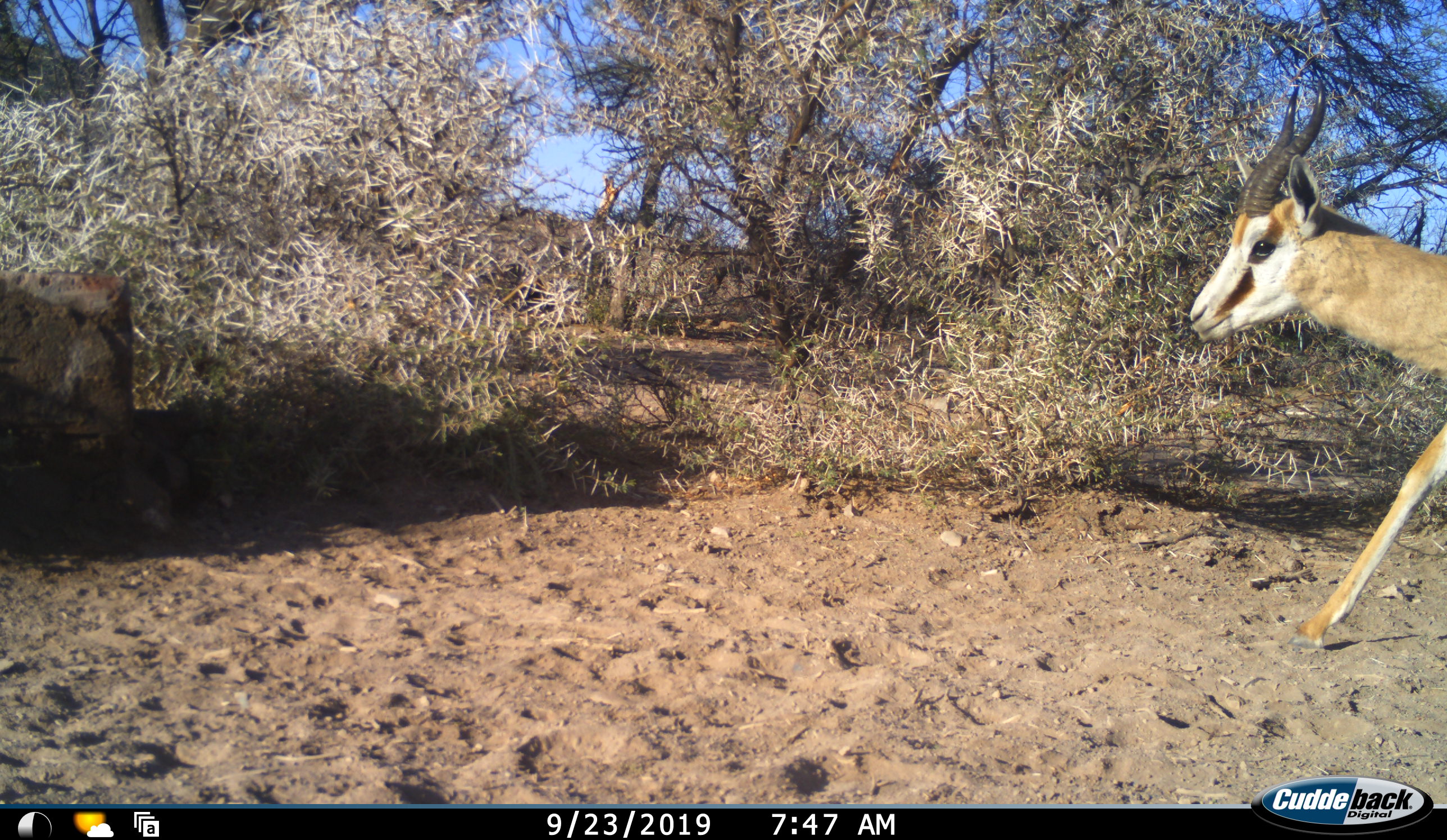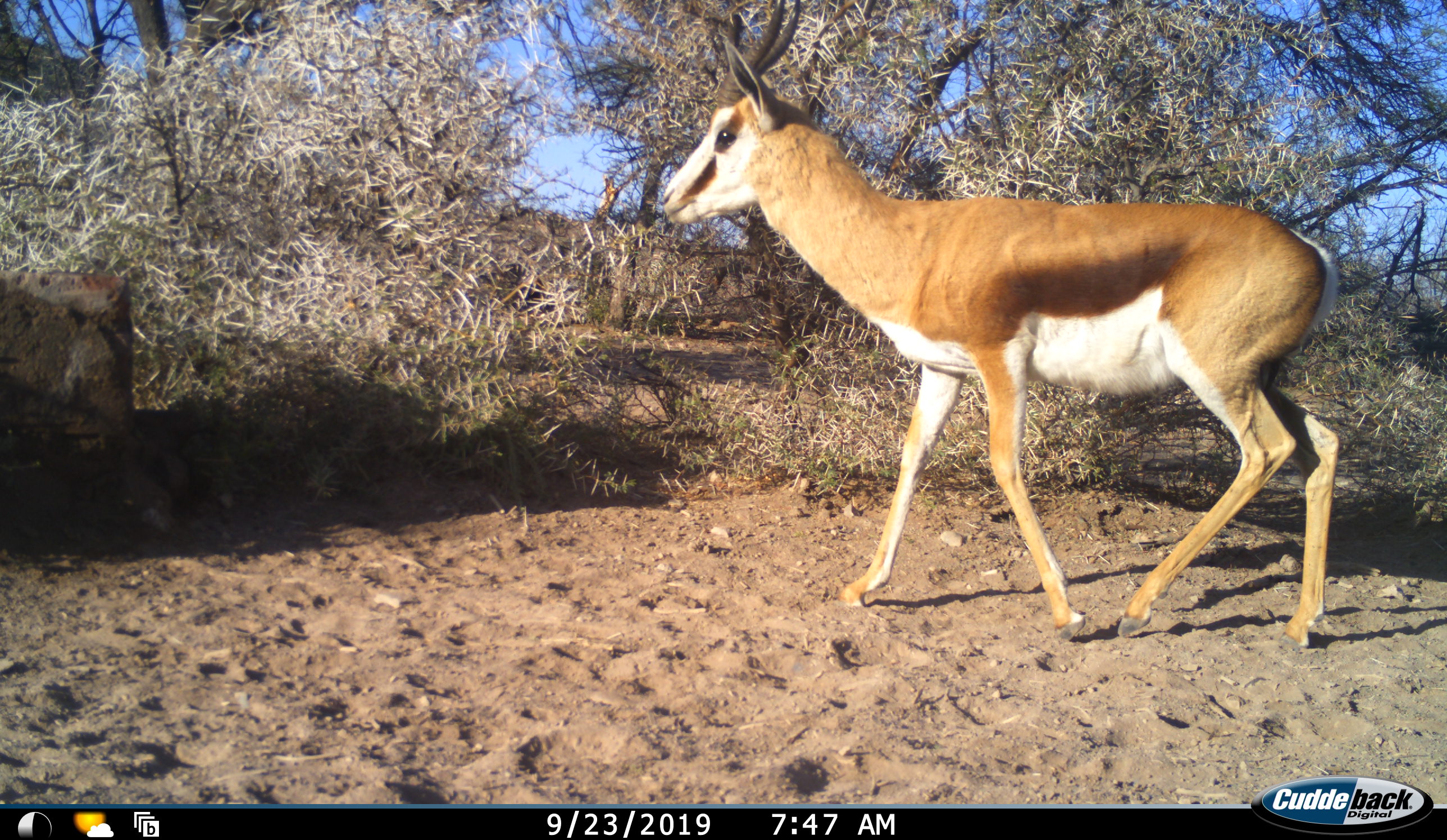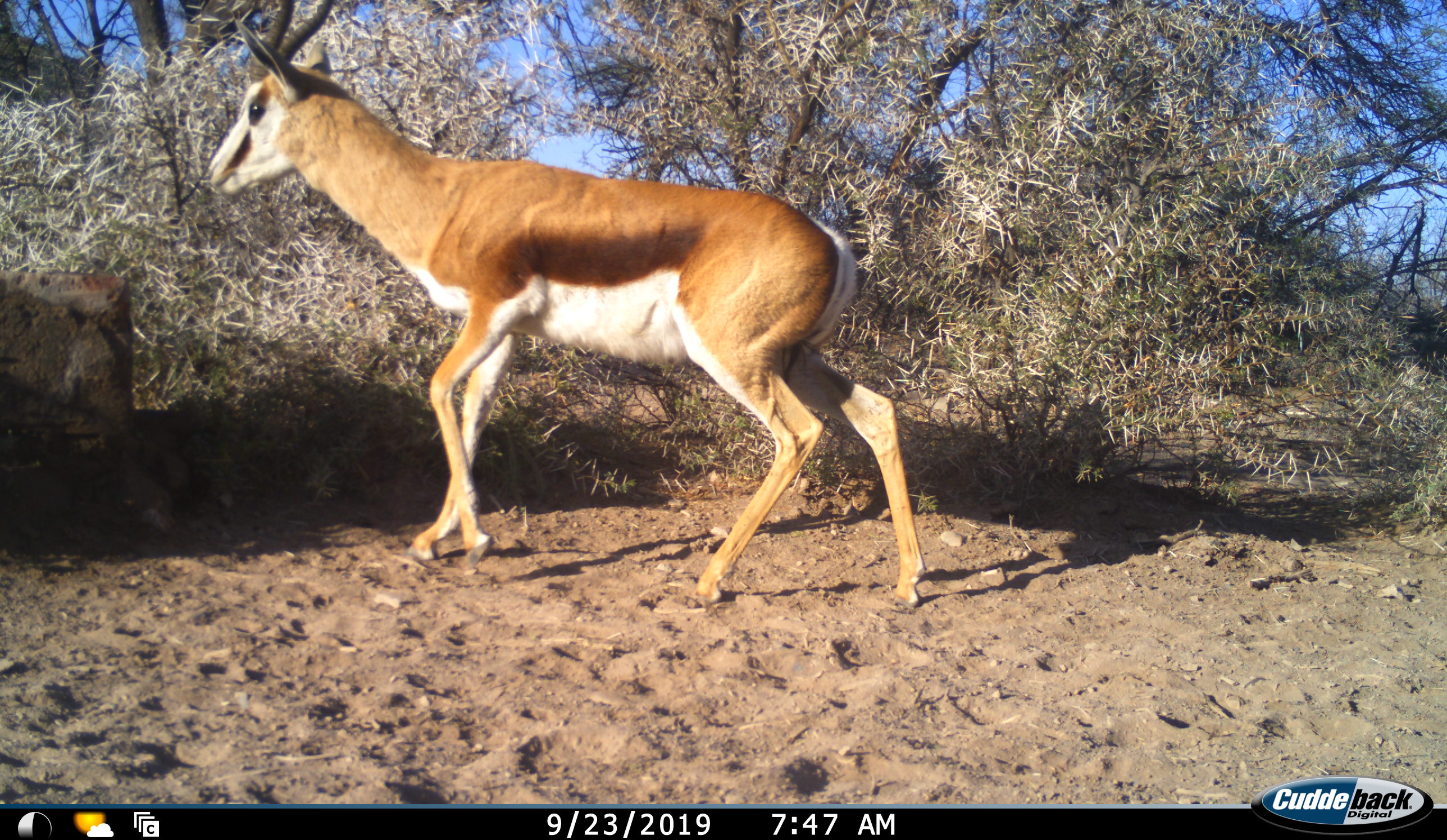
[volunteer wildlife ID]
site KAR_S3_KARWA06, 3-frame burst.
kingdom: Animalia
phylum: Chordata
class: Mammalia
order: Artiodactyla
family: Bovidae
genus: Antidorcas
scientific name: Antidorcas marsupialis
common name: springbok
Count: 1.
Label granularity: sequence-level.